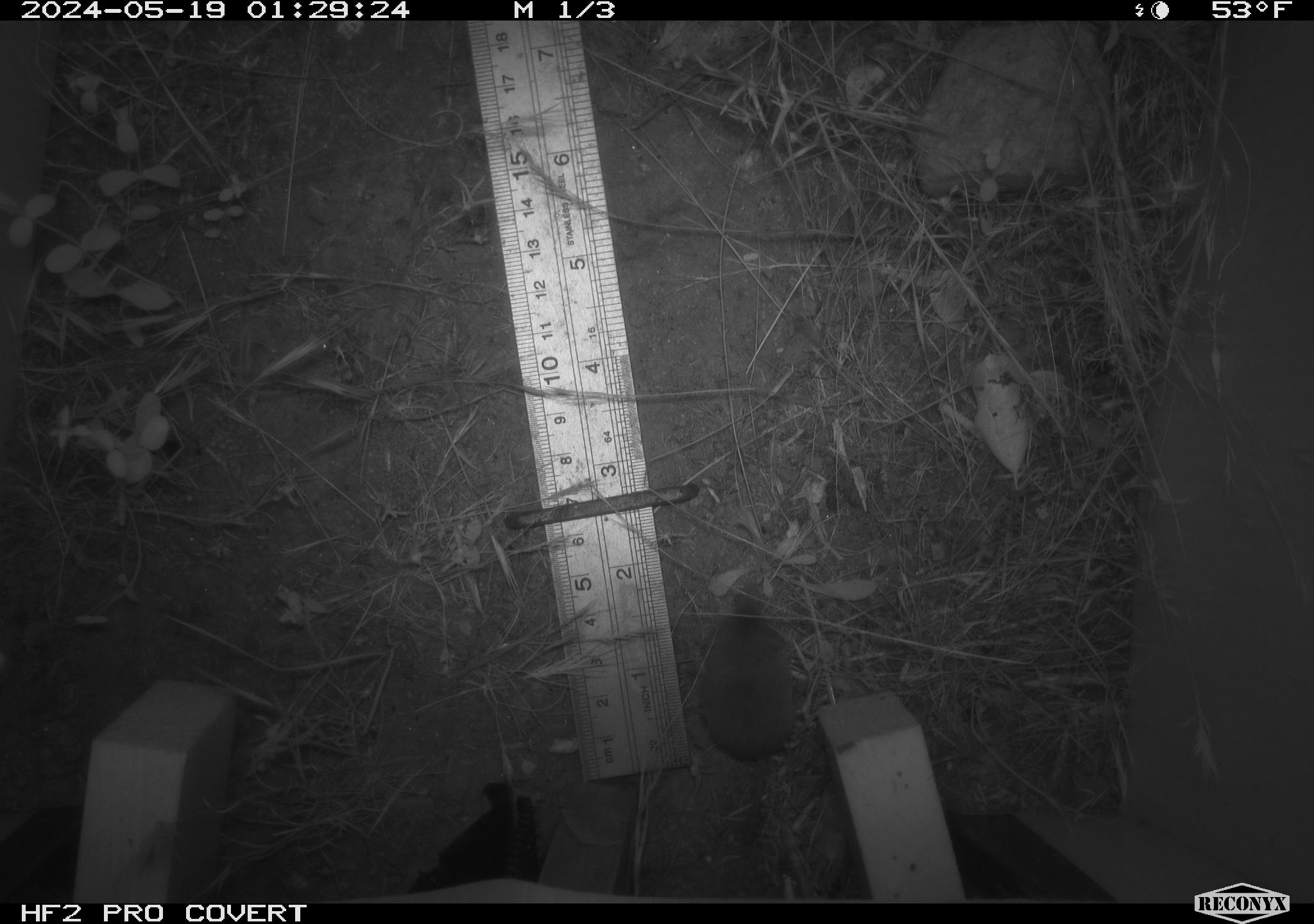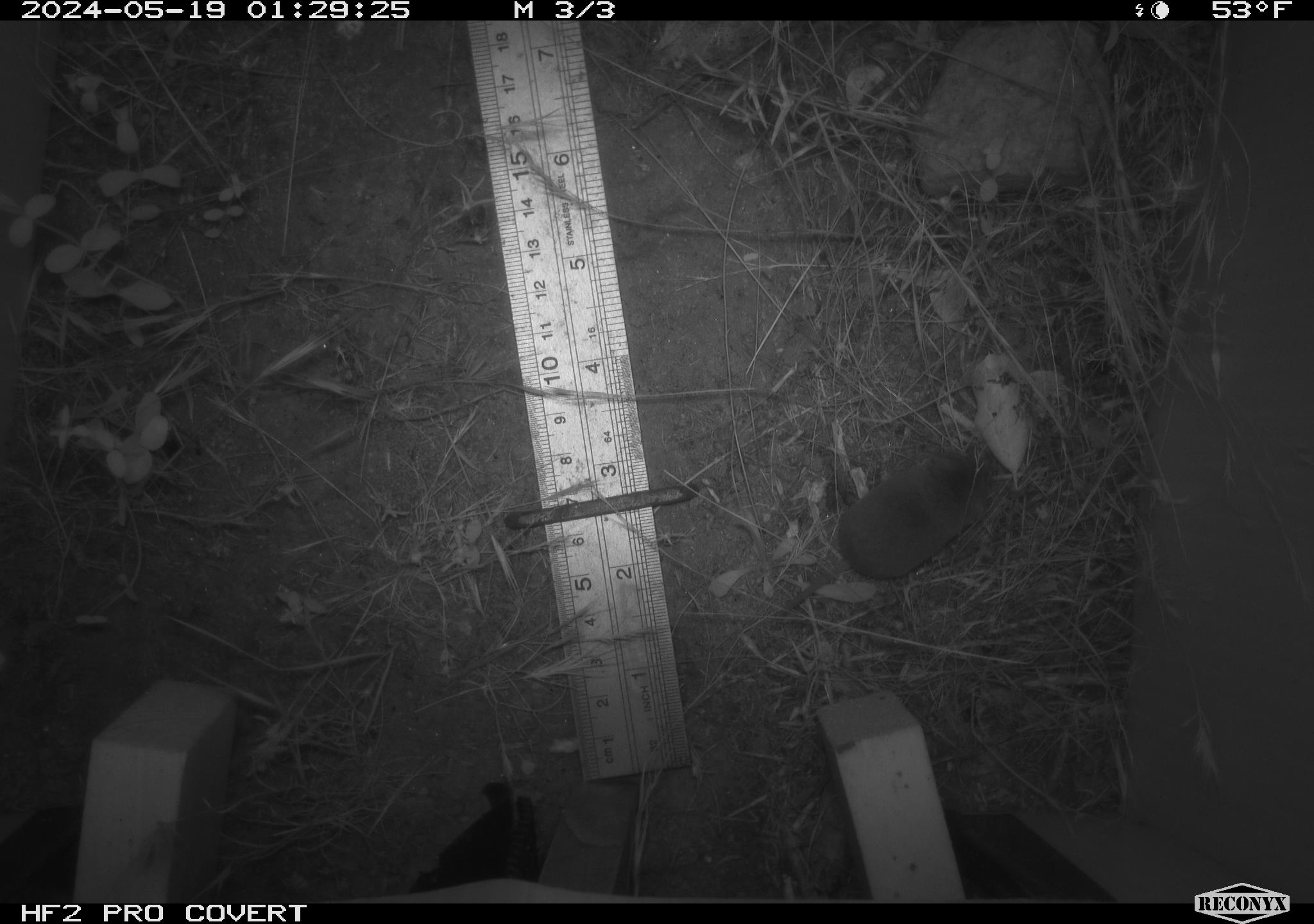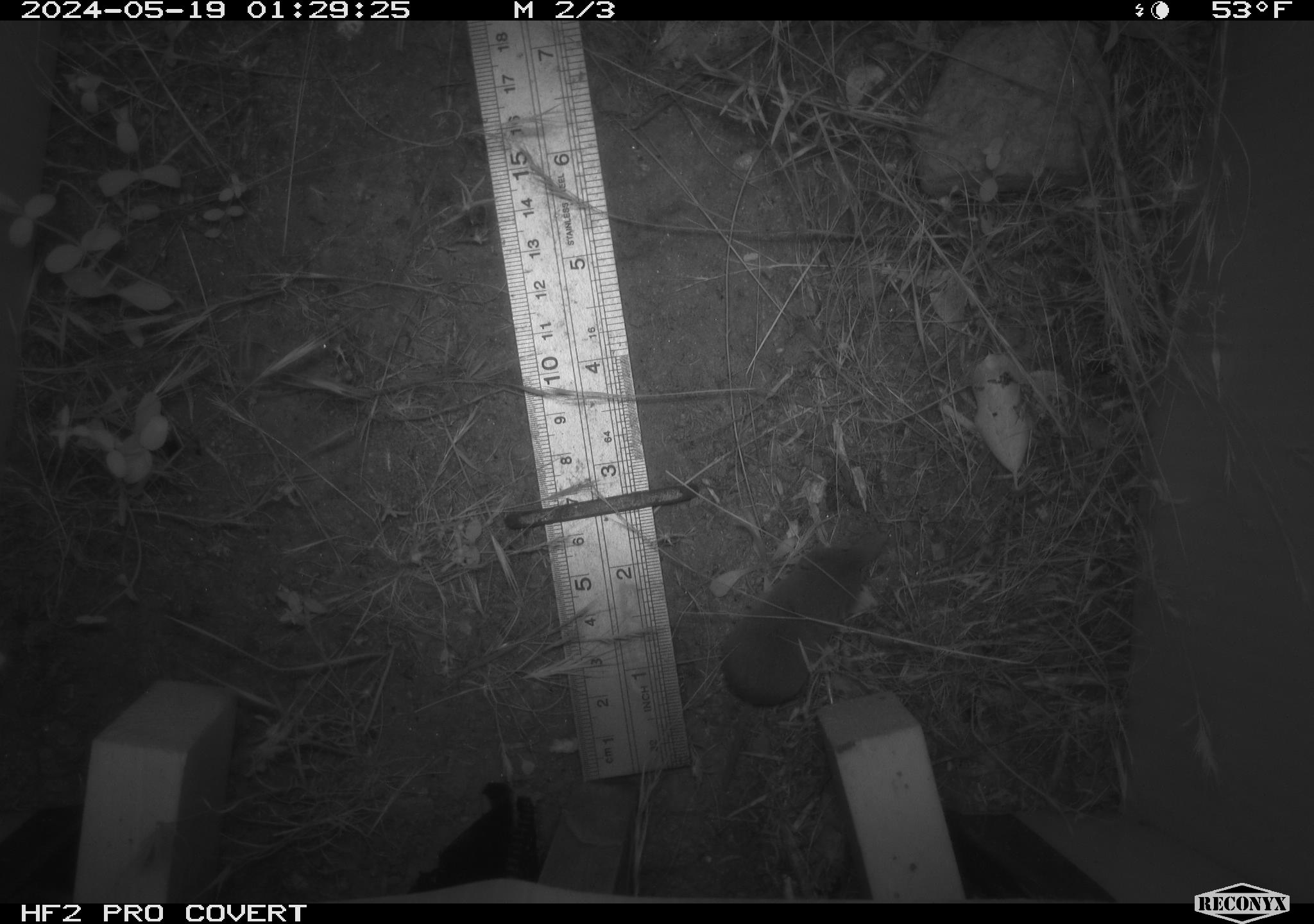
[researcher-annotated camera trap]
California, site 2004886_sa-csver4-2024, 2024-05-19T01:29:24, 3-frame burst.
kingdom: Animalia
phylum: Chordata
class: Mammalia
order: Eulipotyphla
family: Soricidae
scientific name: Soricidae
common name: shrews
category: soricidae family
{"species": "soricidae family (shrews) (Soricidae)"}